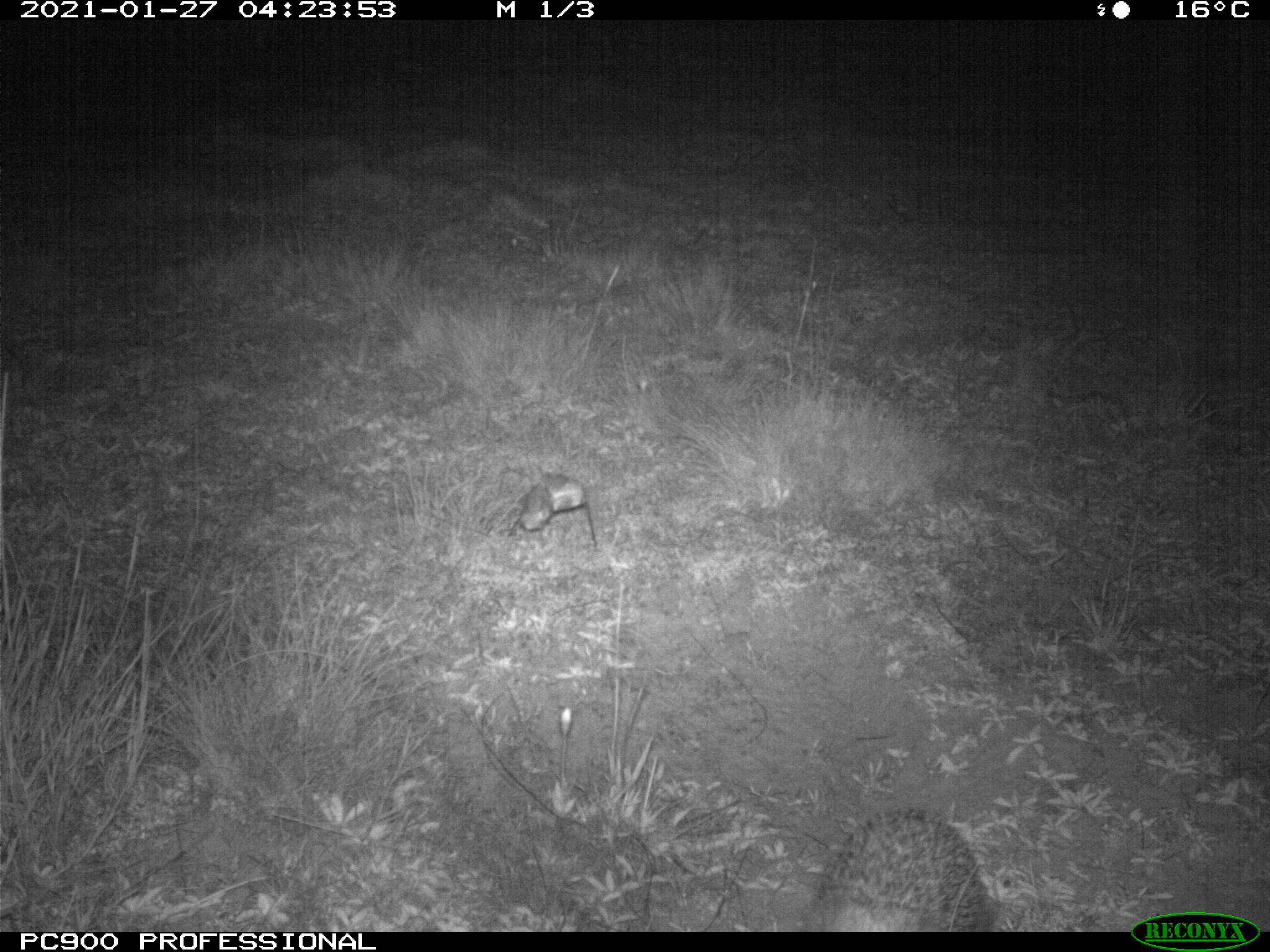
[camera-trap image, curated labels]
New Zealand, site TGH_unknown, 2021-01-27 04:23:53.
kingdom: Animalia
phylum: Chordata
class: Mammalia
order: Eulipotyphla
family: Erinaceidae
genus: Erinaceus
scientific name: Erinaceus europaeus europaeus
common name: european hedgehog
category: hedgehog